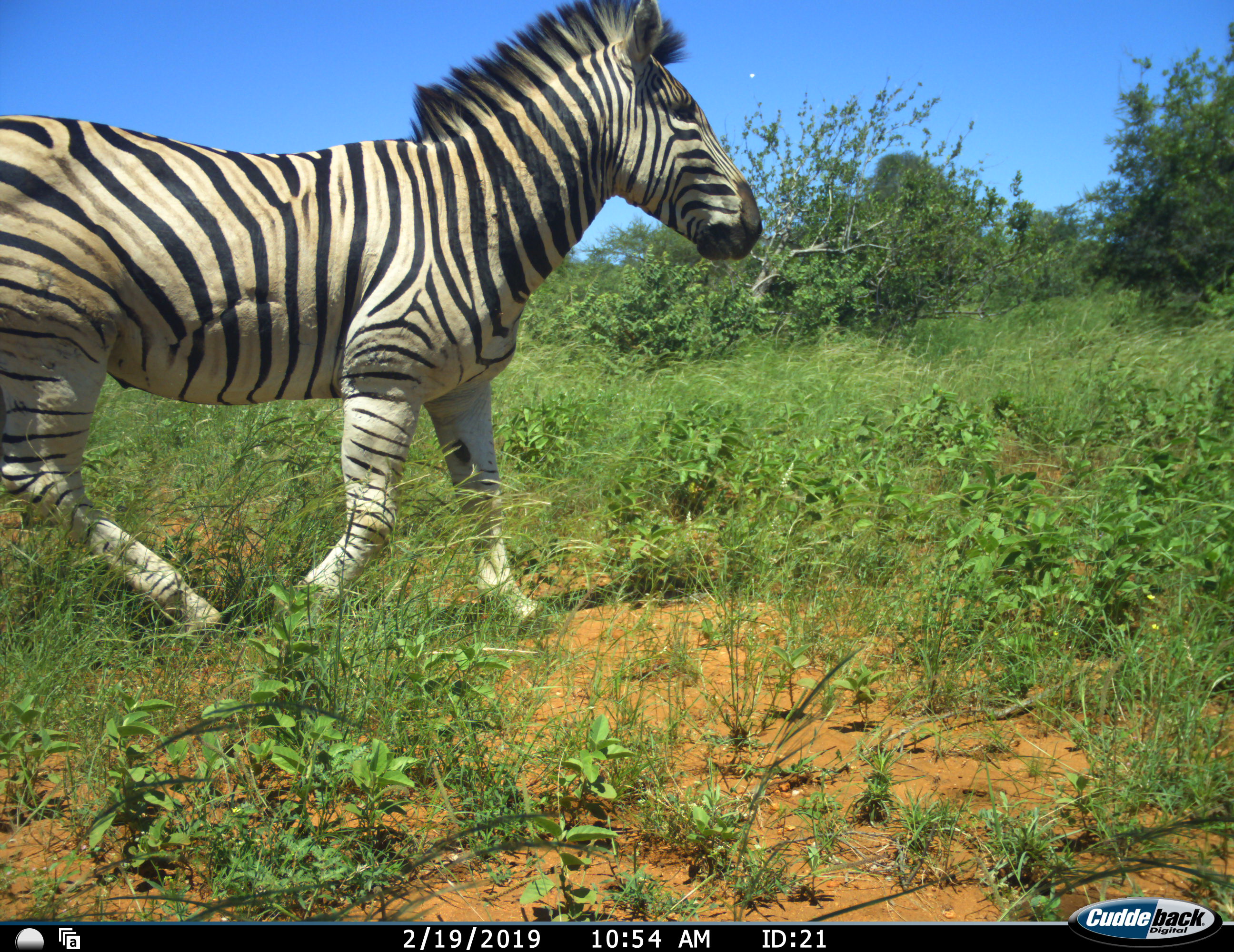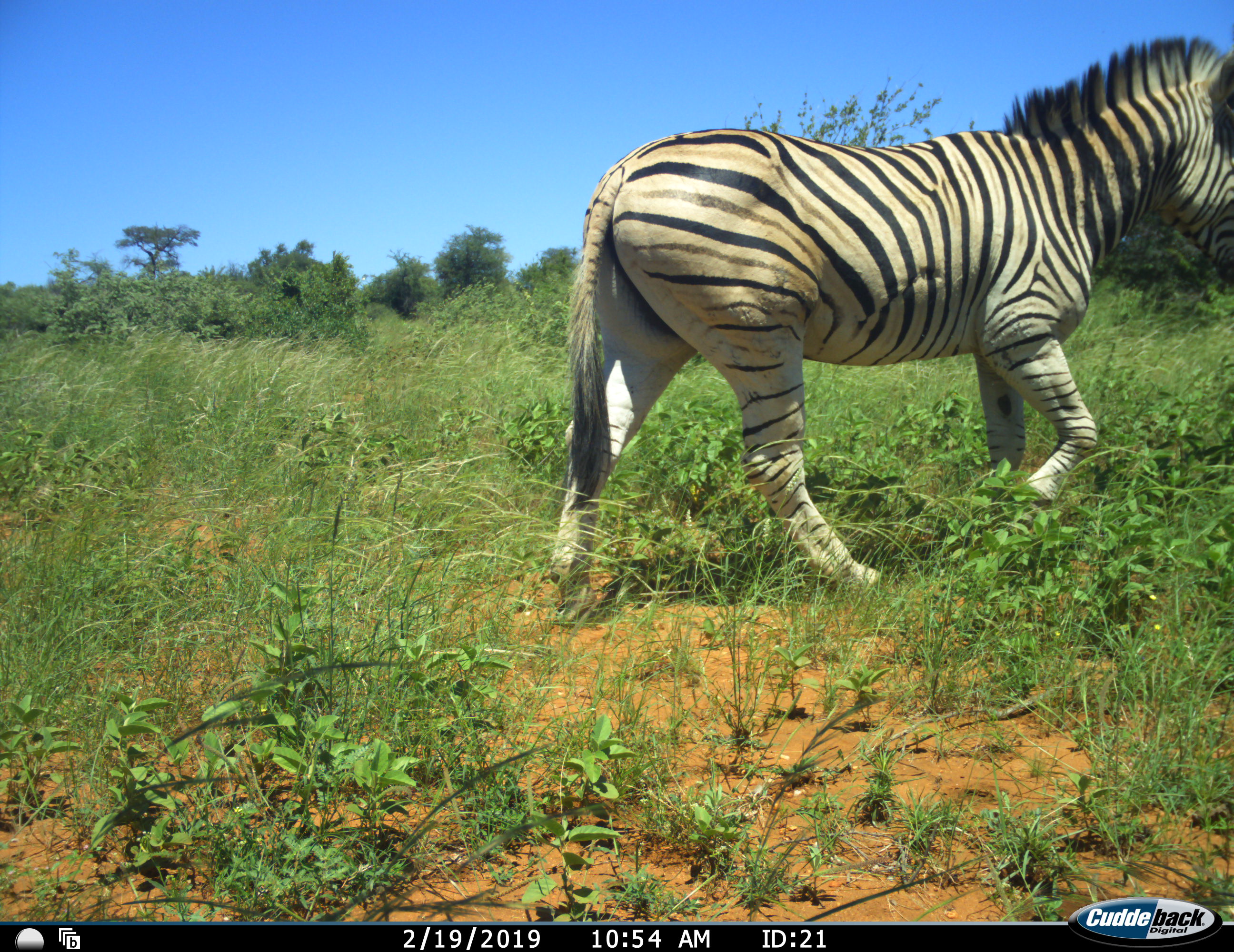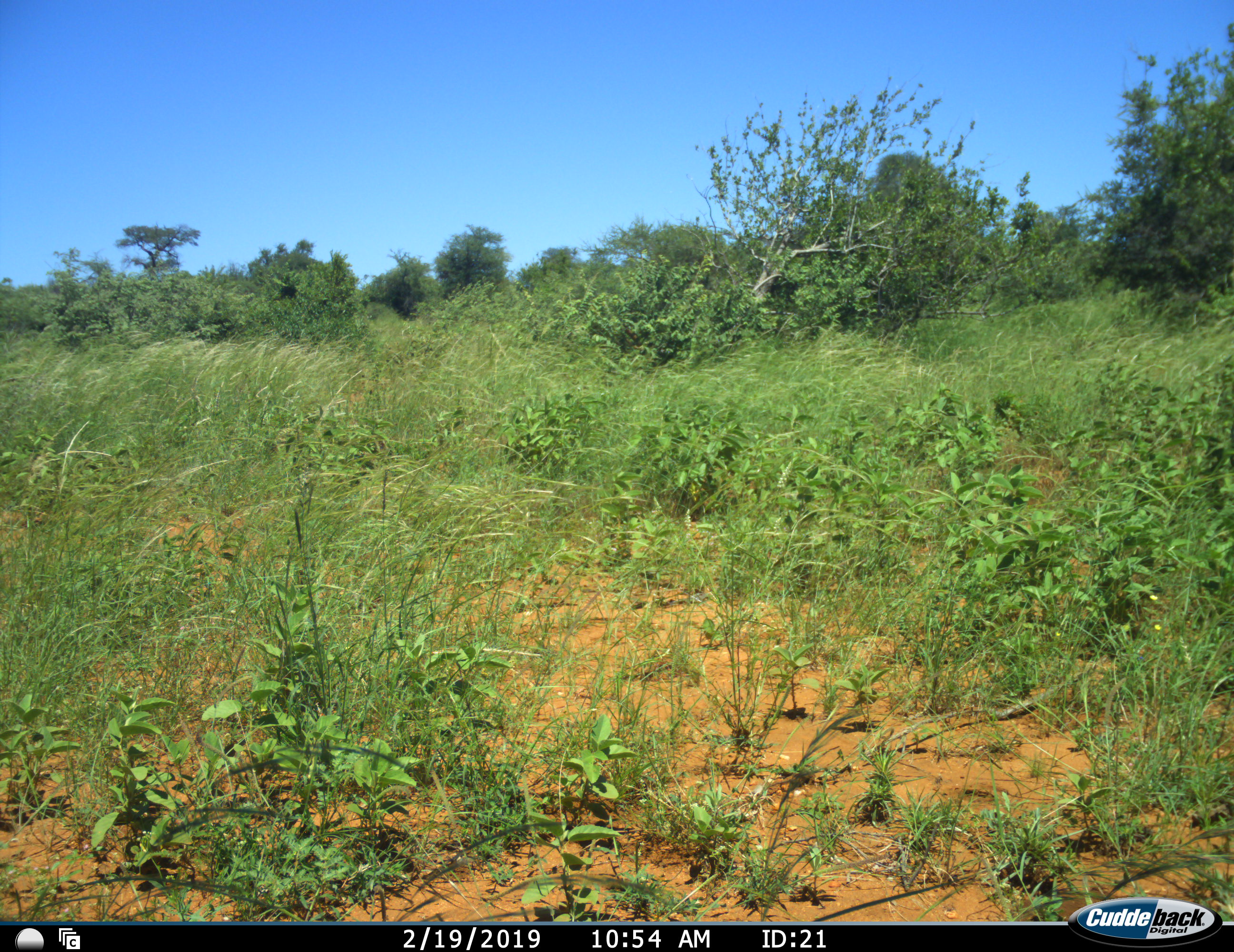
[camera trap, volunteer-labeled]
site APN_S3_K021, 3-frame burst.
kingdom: Animalia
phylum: Chordata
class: Mammalia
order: Perissodactyla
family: Equidae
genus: Equus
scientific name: Equus quagga burchellii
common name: burchell's zebra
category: zebraburchells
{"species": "zebraburchells (burchell's zebra) (Equus quagga burchellii)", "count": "1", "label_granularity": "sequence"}